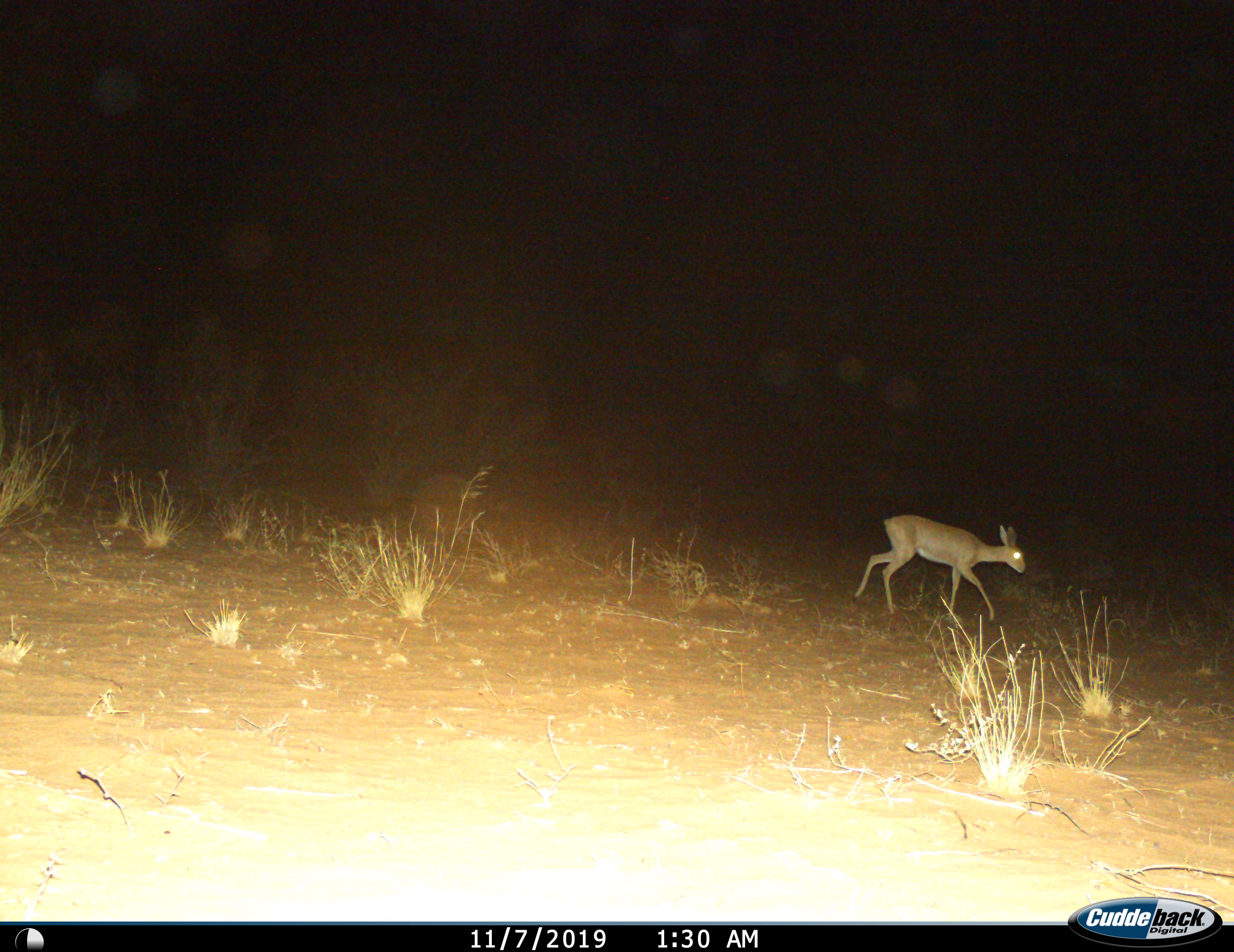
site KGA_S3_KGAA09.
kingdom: Animalia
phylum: Chordata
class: Mammalia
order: Artiodactyla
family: Bovidae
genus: Raphicerus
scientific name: Raphicerus campestris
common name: steenbok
Steenbok (Raphicerus campestris), count 1. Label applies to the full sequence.